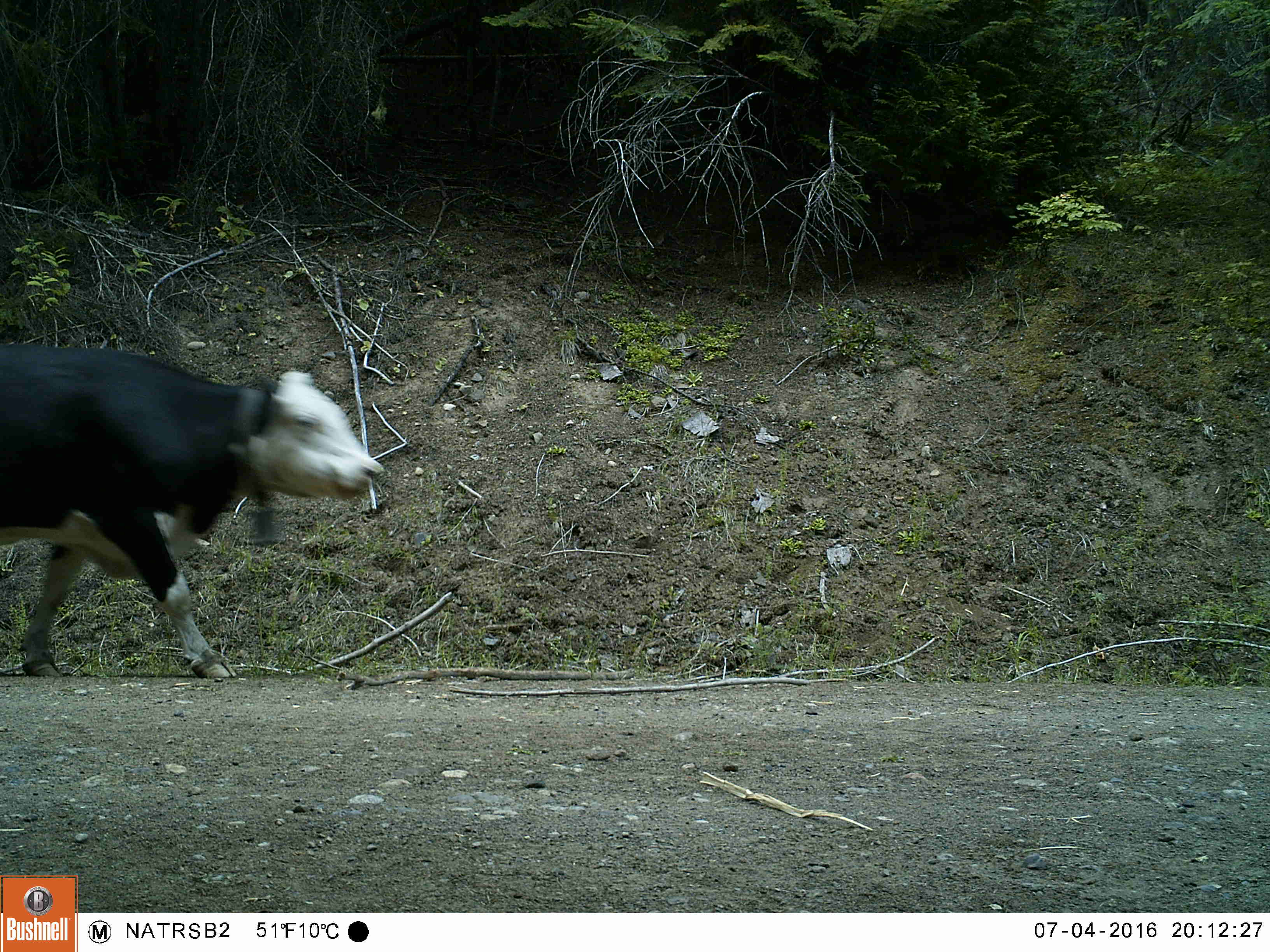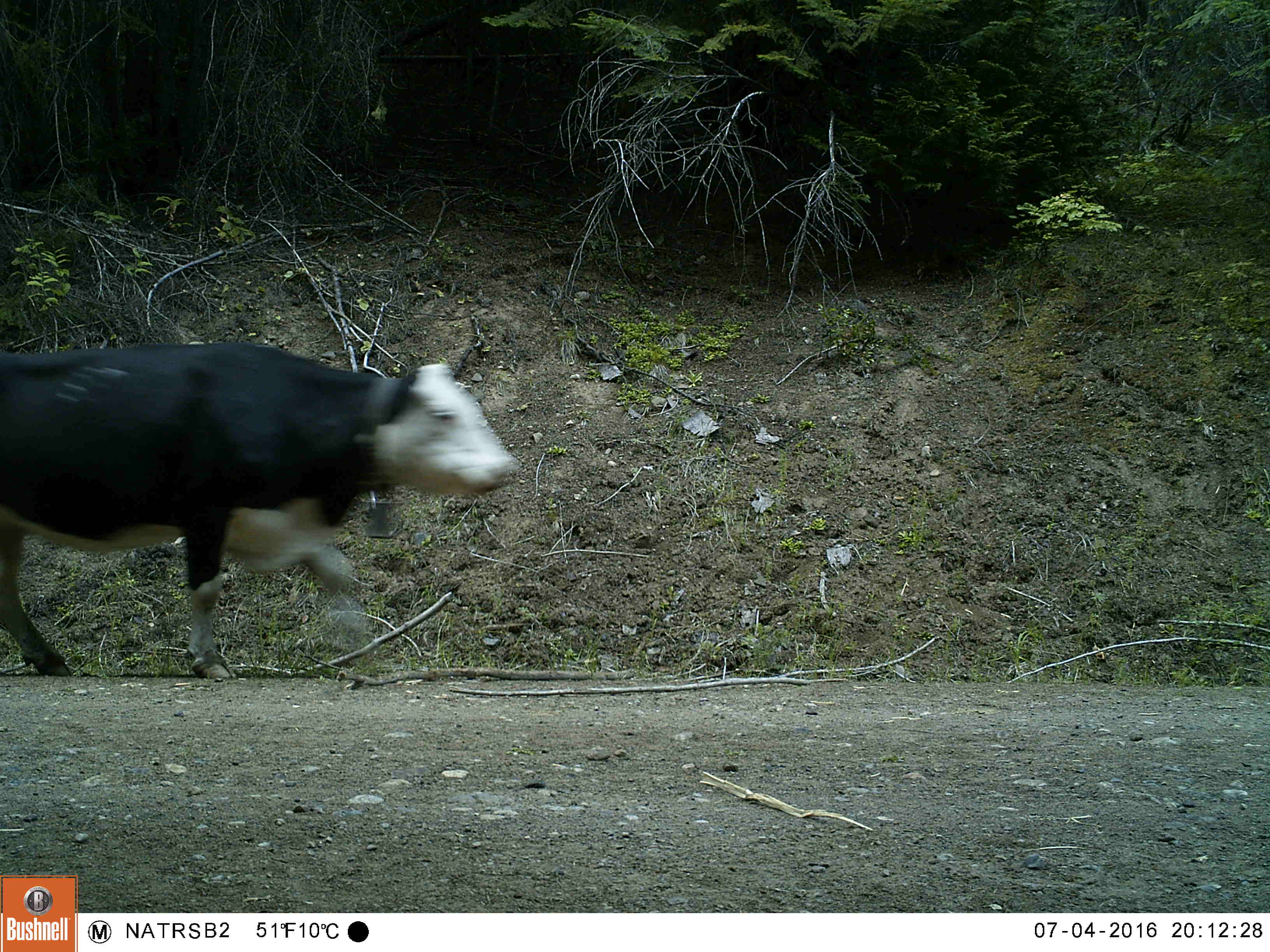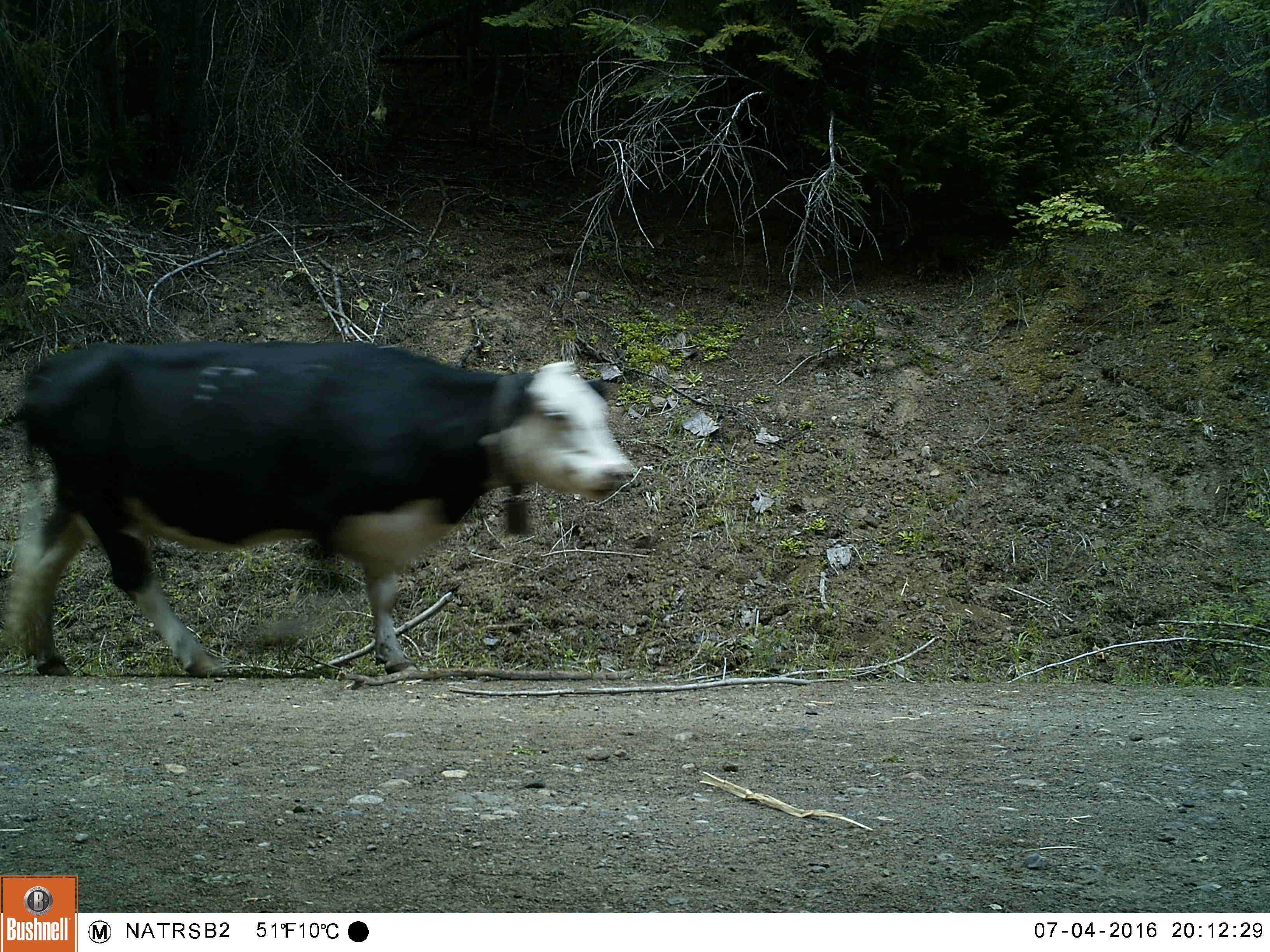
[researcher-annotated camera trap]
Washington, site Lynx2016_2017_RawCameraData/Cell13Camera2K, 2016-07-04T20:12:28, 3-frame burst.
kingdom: Animalia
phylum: Chordata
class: Mammalia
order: Artiodactyla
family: Bovidae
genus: Bos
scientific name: Bos taurus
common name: domestic cattle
Domestic cattle (Bos taurus). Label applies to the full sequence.